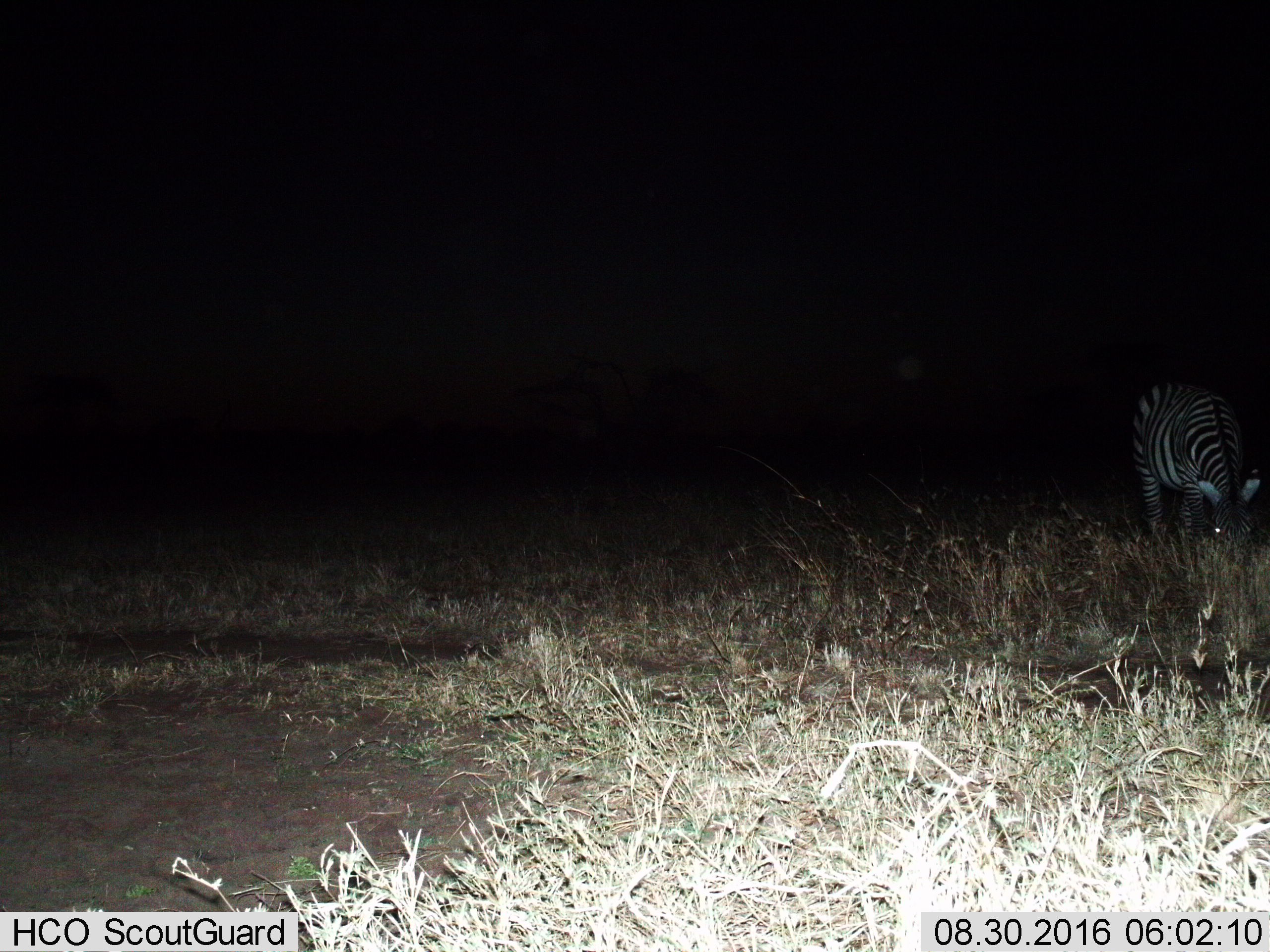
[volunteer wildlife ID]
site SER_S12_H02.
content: unidentified animal